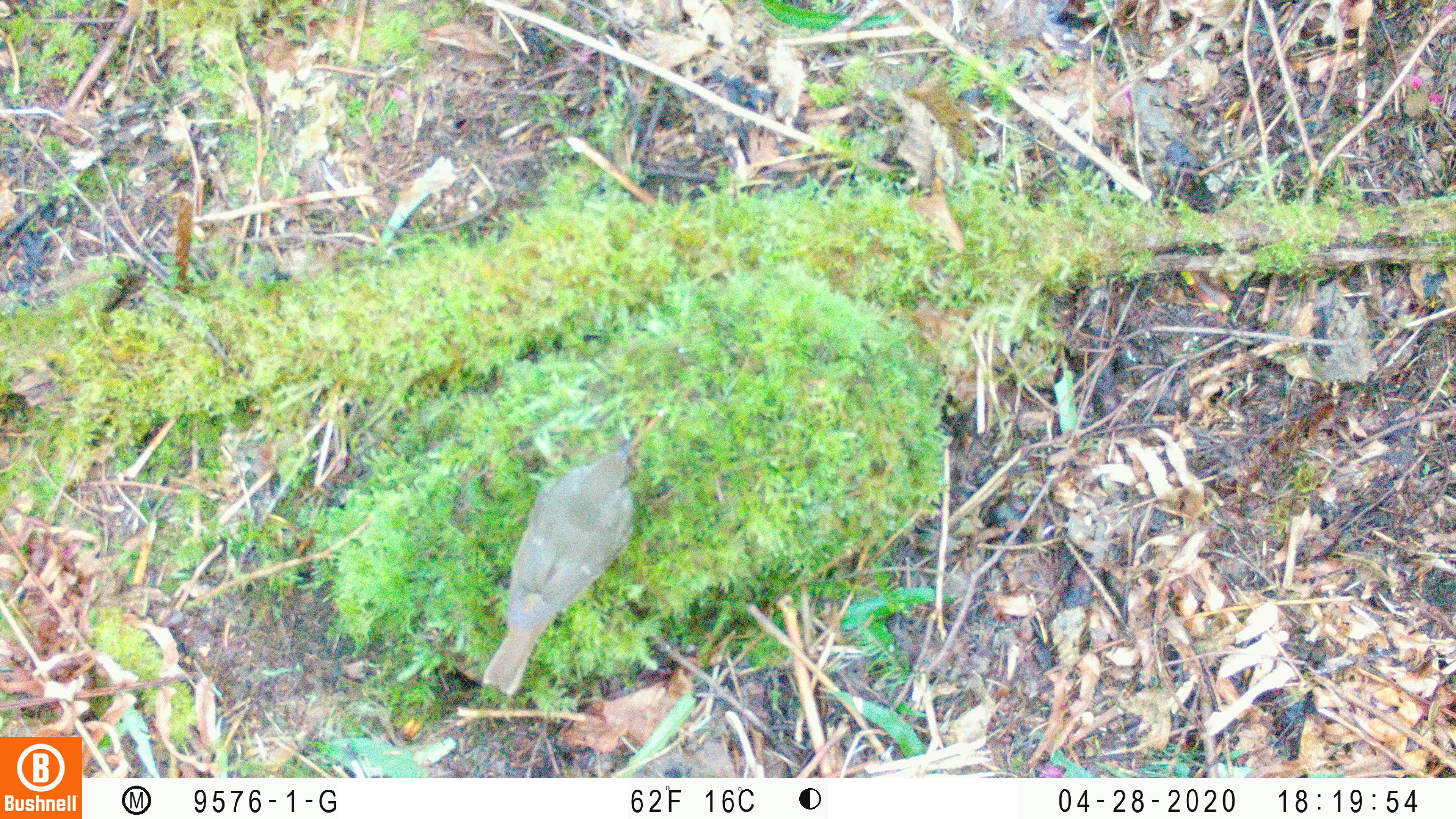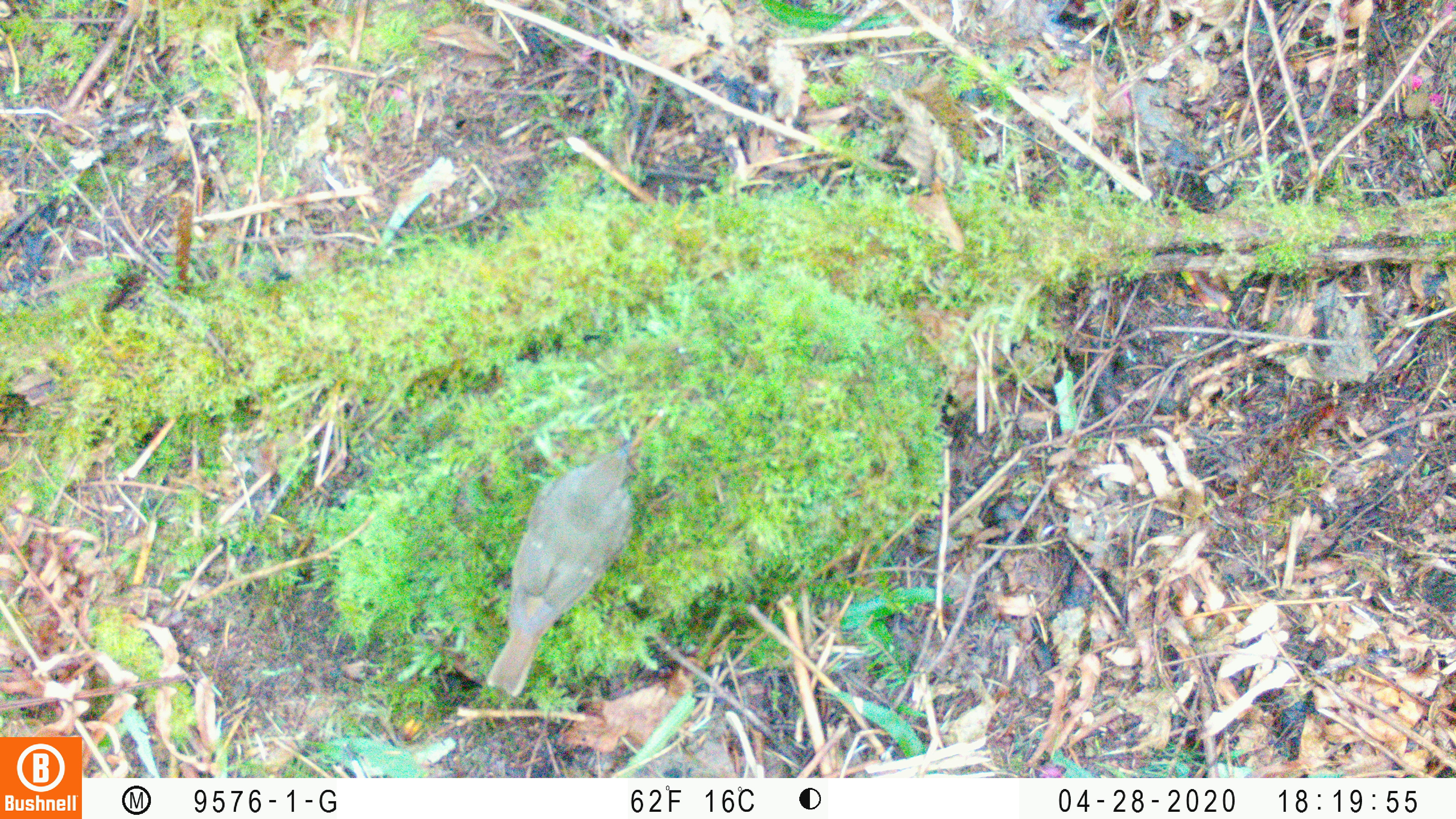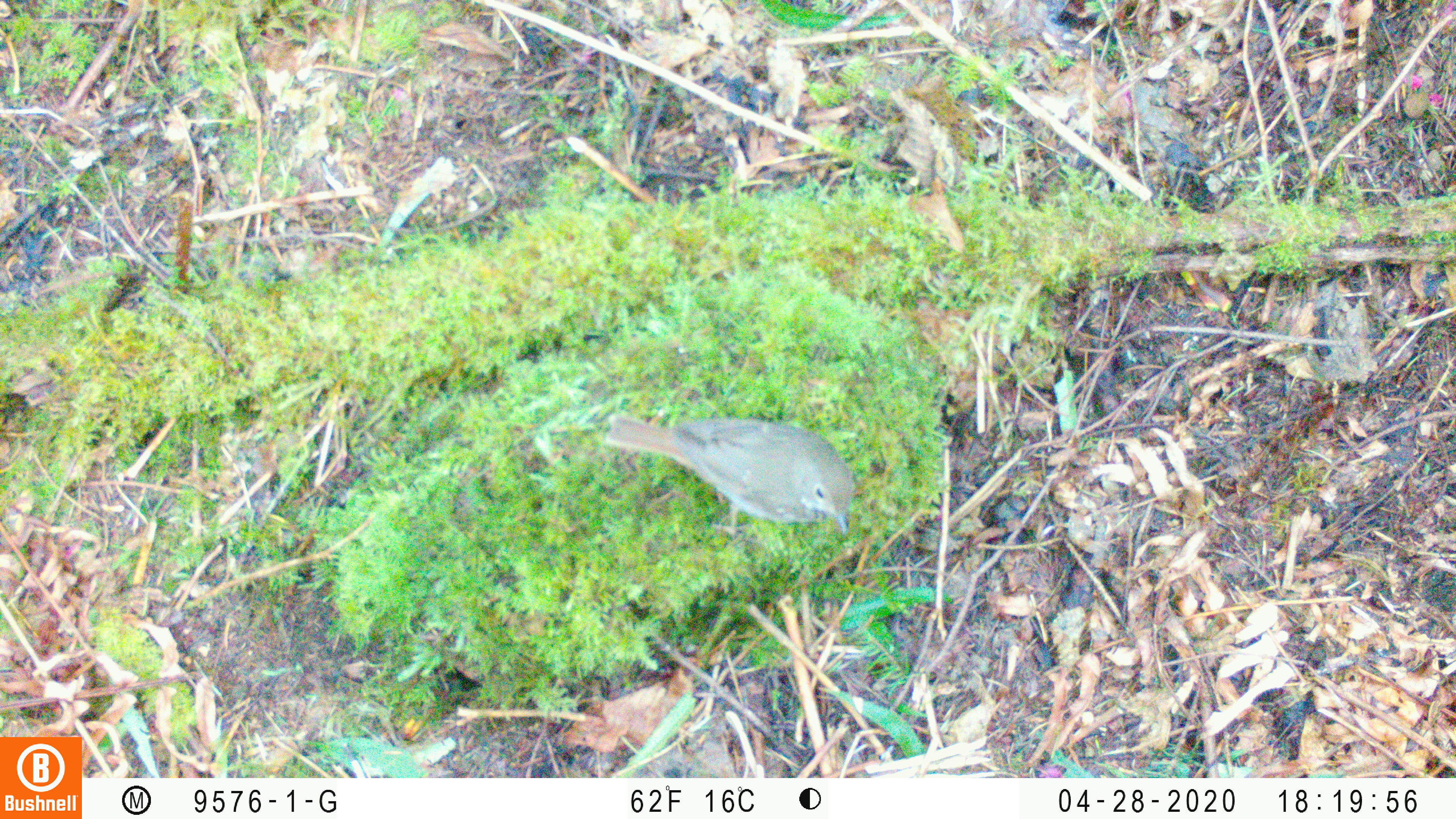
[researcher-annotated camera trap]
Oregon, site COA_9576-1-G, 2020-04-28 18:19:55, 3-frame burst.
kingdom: Animalia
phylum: Chordata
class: Aves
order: Passeriformes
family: Turdidae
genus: Catharus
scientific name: Catharus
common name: brown thrushes and nightingale-thrushes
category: catharus species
Catharus species (brown thrushes and nightingale-thrushes) (Catharus).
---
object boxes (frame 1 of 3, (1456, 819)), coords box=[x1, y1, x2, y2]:
catharus species: box=[469, 420, 650, 702]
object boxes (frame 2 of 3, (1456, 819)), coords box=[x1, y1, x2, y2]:
catharus species: box=[477, 424, 650, 714]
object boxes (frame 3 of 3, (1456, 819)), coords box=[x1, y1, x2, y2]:
catharus species: box=[592, 403, 863, 548]